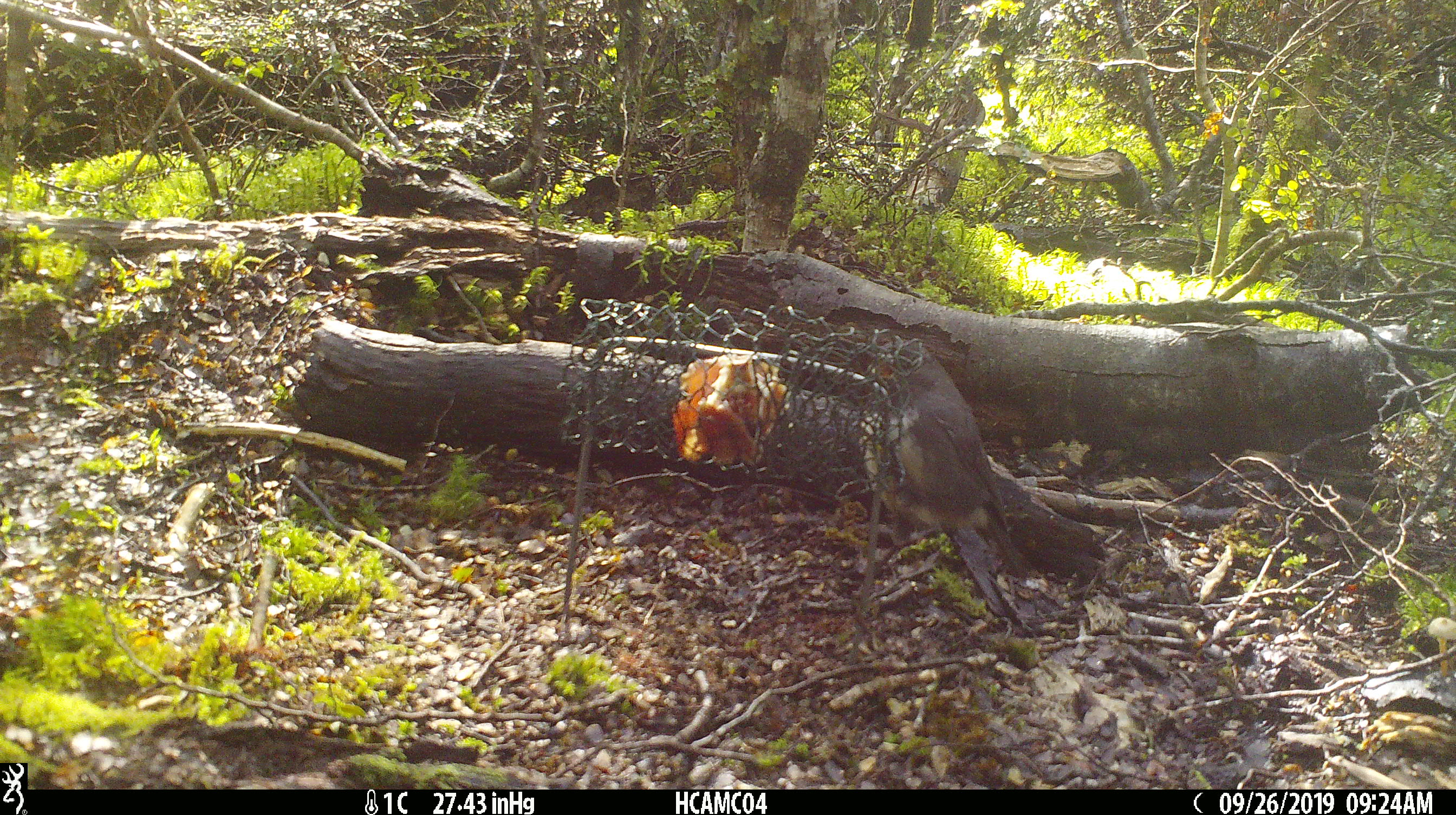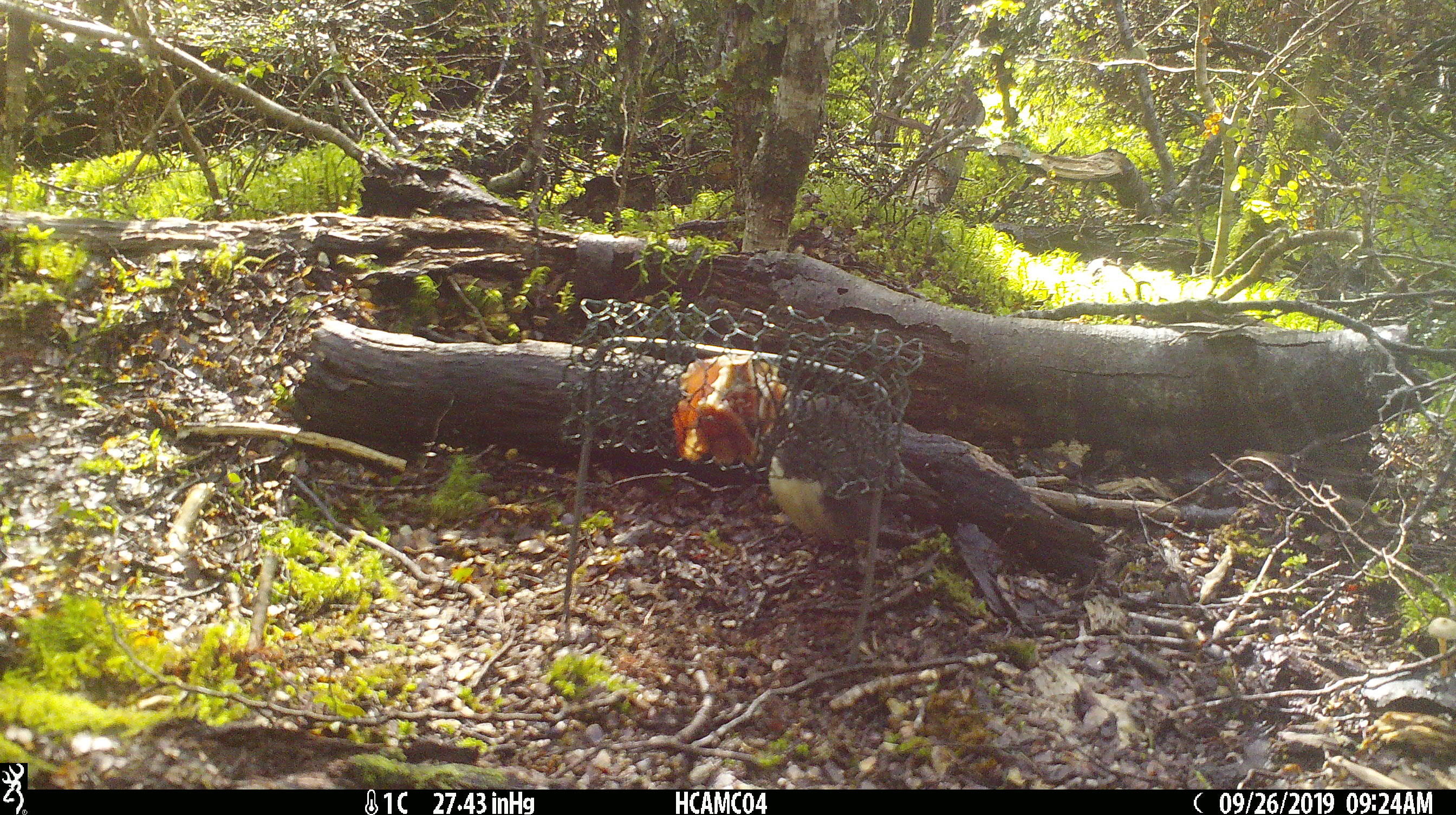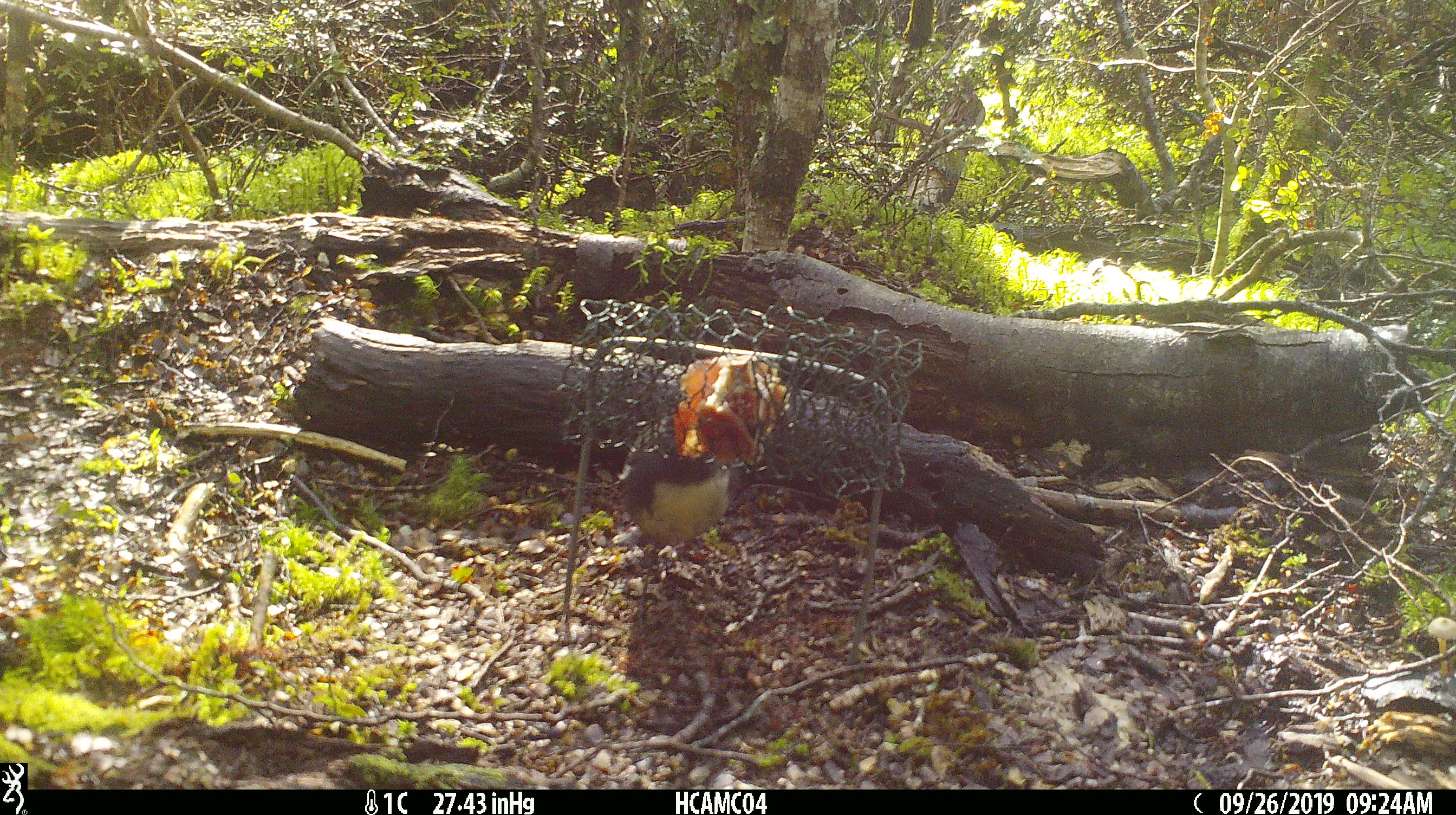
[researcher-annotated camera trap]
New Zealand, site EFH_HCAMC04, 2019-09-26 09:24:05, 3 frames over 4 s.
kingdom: Animalia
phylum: Chordata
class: Aves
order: Passeriformes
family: Petroicidae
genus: Petroica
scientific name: Petroica australis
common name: new zealand robin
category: robin